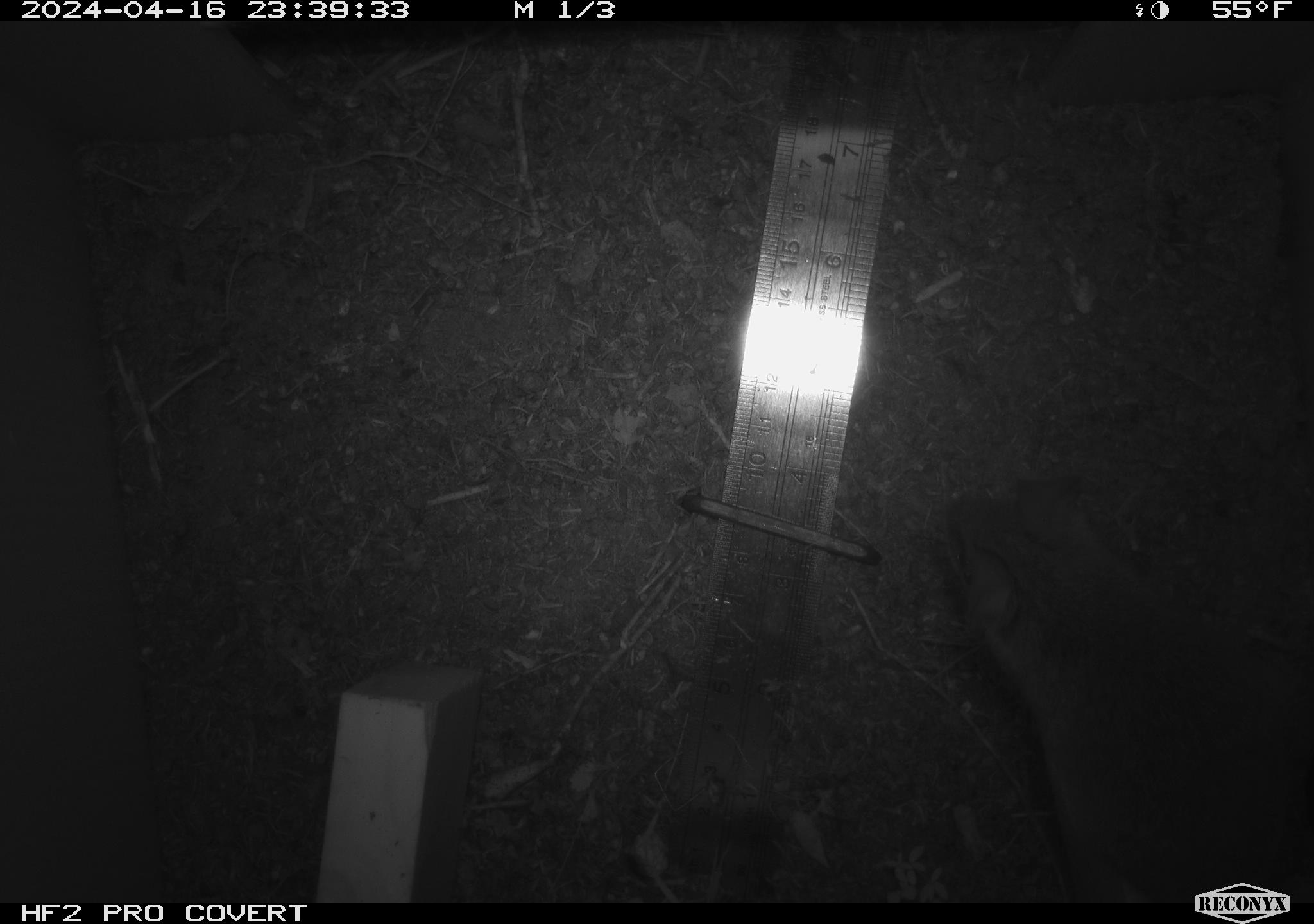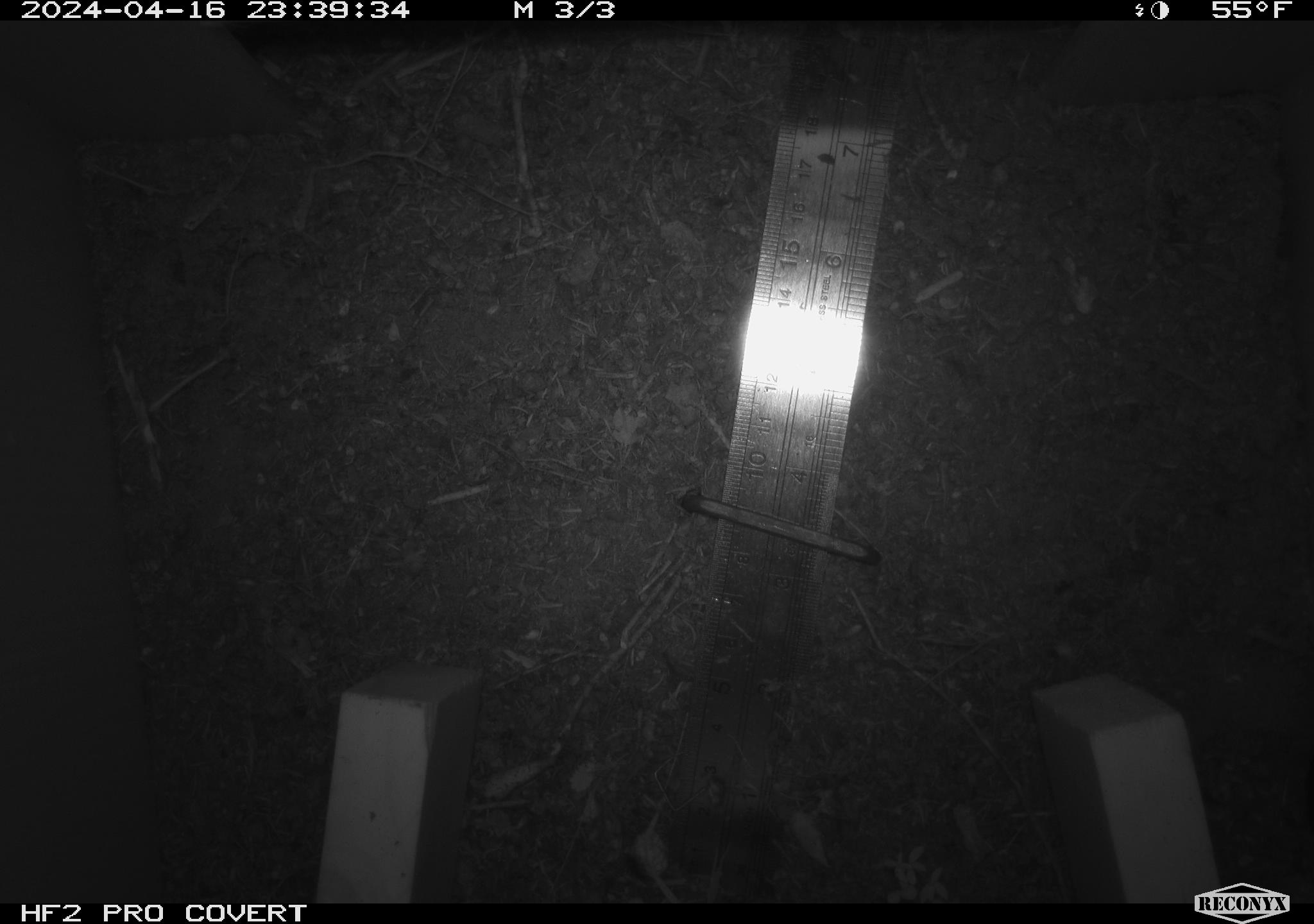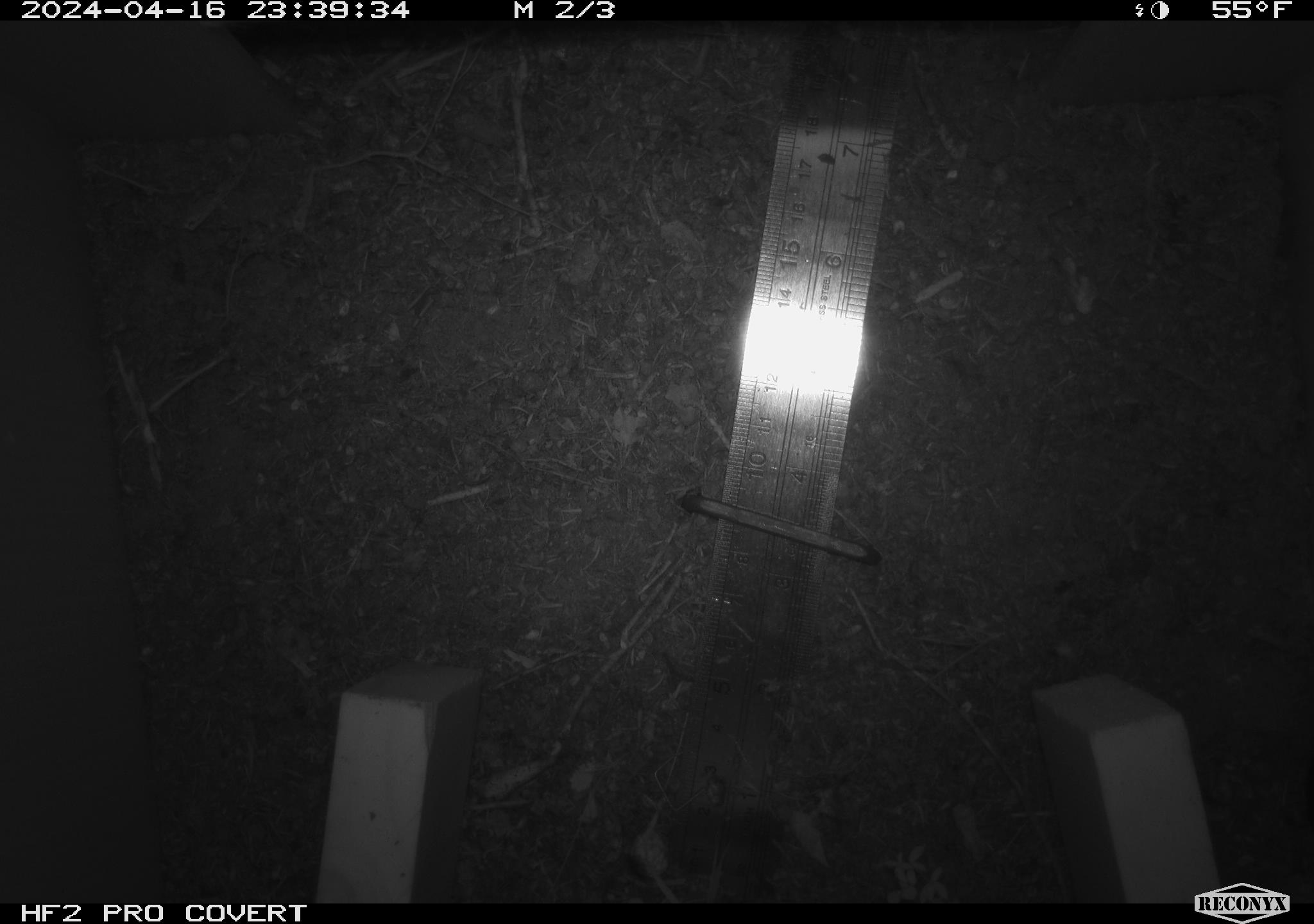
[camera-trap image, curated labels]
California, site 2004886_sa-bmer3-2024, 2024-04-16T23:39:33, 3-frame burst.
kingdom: Animalia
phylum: Chordata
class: Mammalia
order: Rodentia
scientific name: Rodentia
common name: woodrat or rat or mouse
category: woodrat or rat or mouse species